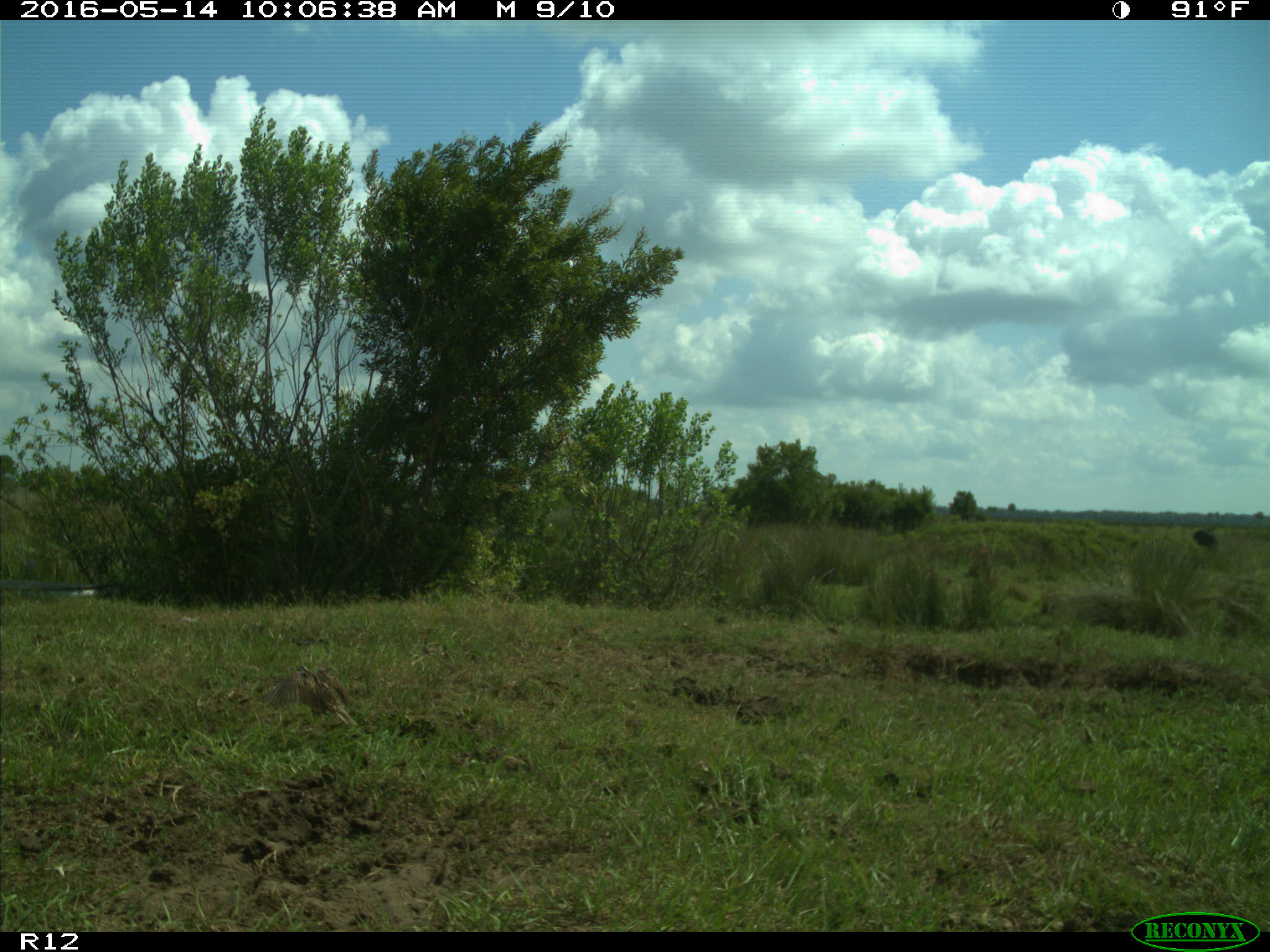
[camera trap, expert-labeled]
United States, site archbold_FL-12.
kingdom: Animalia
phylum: Chordata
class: Mammalia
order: Artiodactyla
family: Bovidae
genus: Bos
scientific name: Bos taurus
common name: domestic cow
Bos taurus (domestic cow).